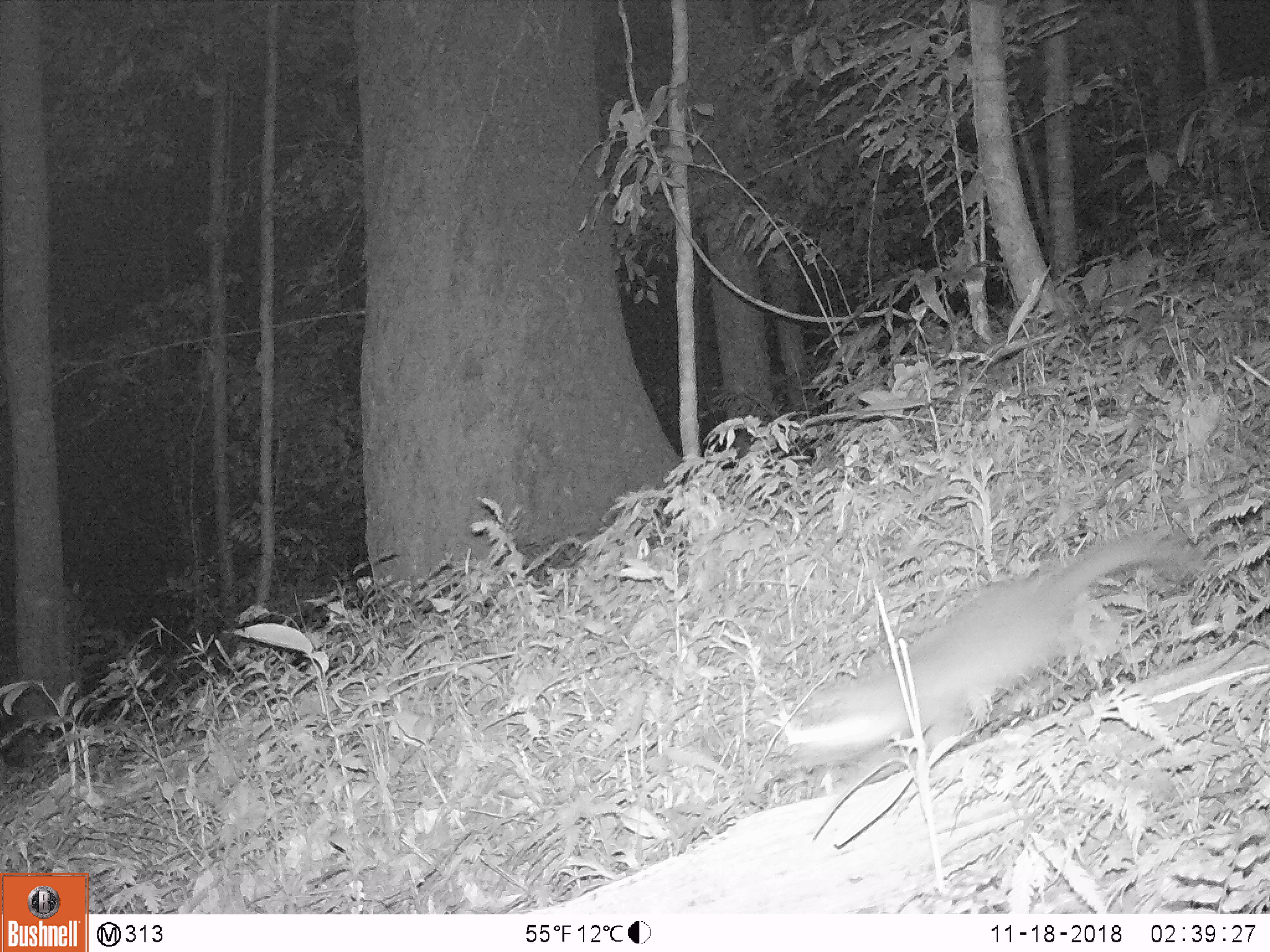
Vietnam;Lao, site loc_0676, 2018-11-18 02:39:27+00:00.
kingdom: Animalia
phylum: Chordata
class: Mammalia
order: Carnivora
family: Mustelidae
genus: Melogale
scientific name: Melogale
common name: ferret badger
Ferret badger (Melogale). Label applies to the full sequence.